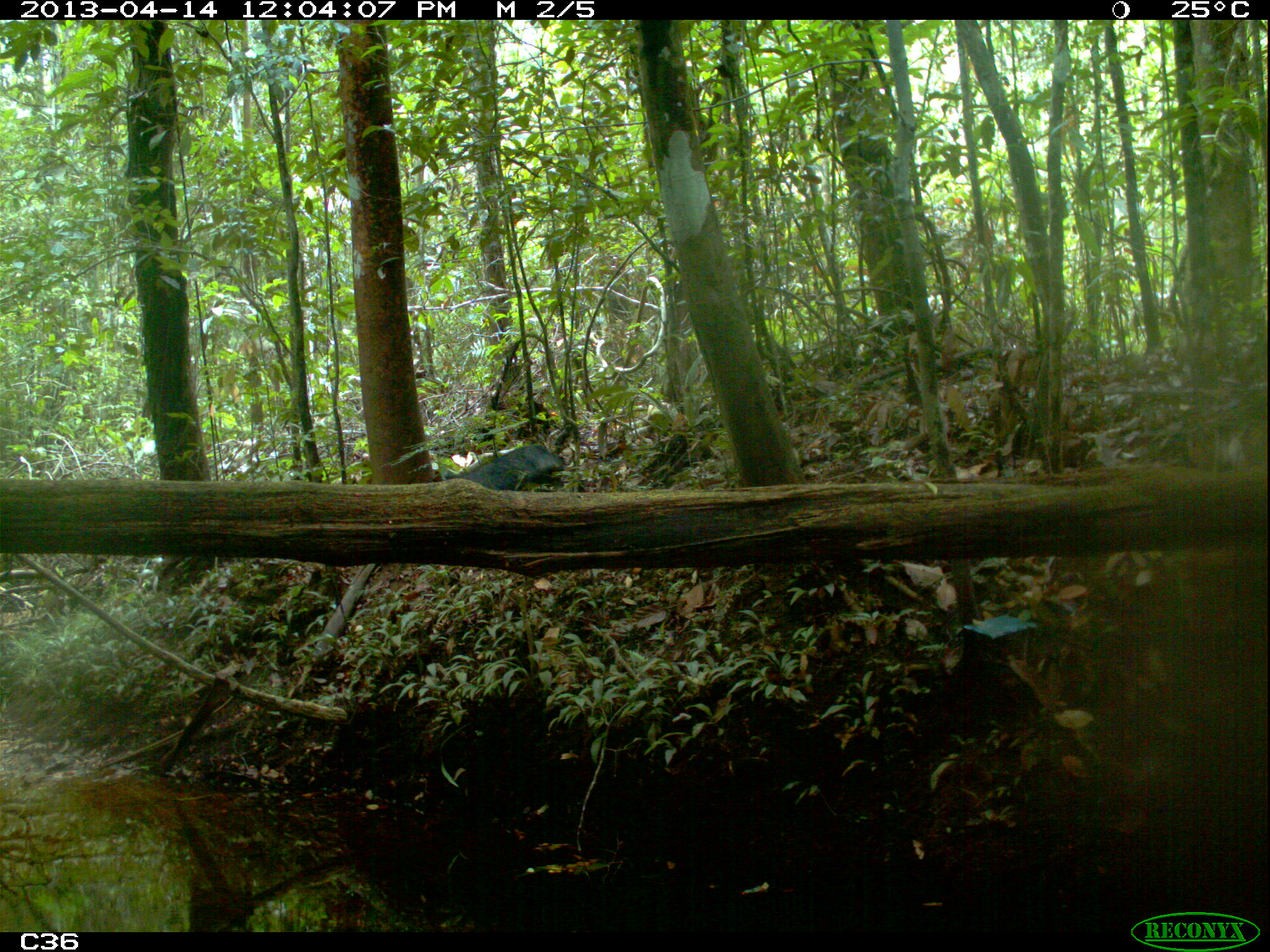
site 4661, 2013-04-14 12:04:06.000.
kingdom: Animalia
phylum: Chordata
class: Mammalia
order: Artiodactyla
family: Tayassuidae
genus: Tayassu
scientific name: Tayassu pecari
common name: white-lipped peccary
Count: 1.